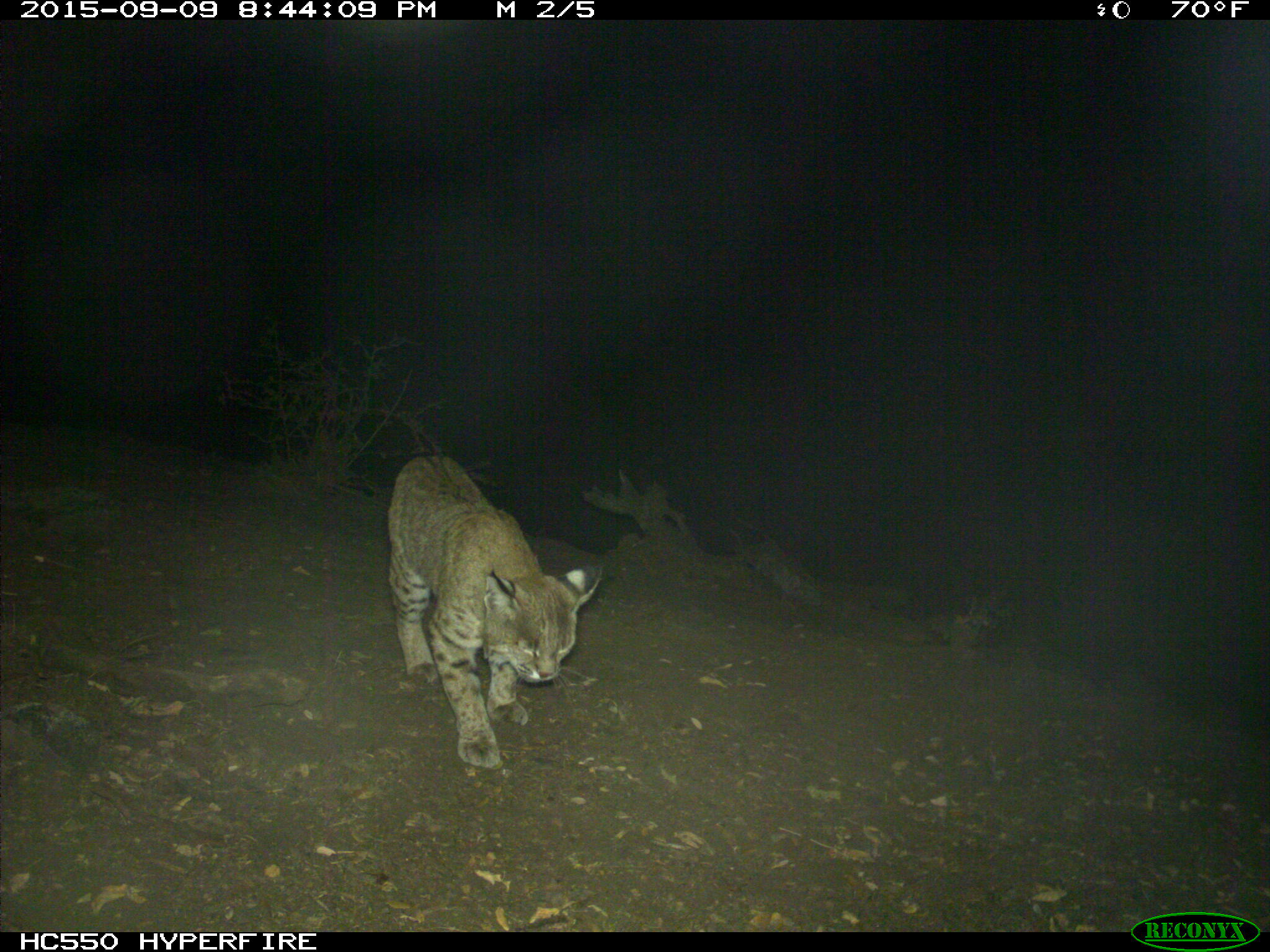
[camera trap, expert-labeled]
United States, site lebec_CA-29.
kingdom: Animalia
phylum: Chordata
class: Mammalia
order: Carnivora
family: Felidae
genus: Lynx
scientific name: Lynx rufus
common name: bobcat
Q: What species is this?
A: Lynx rufus (bobcat).